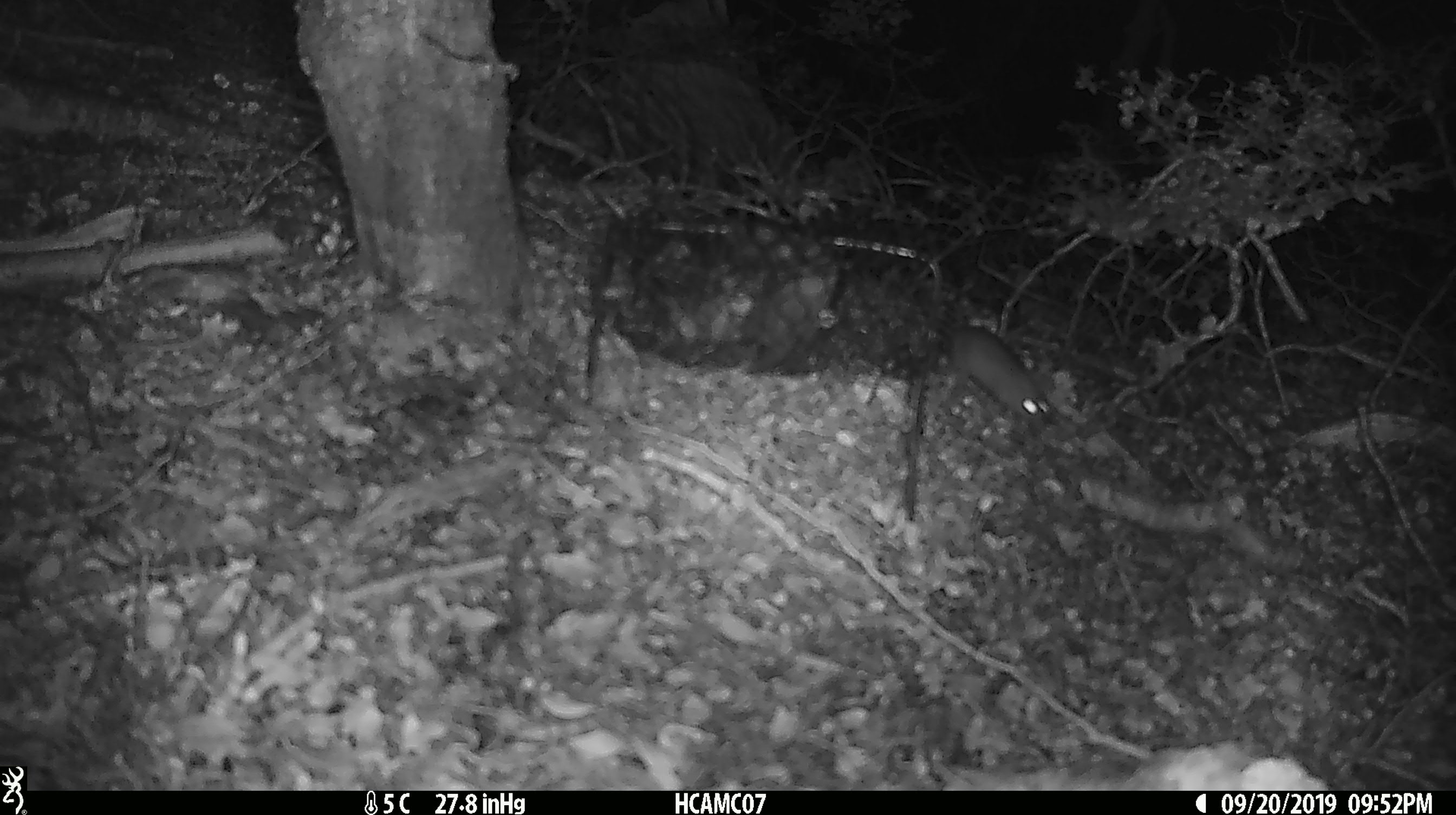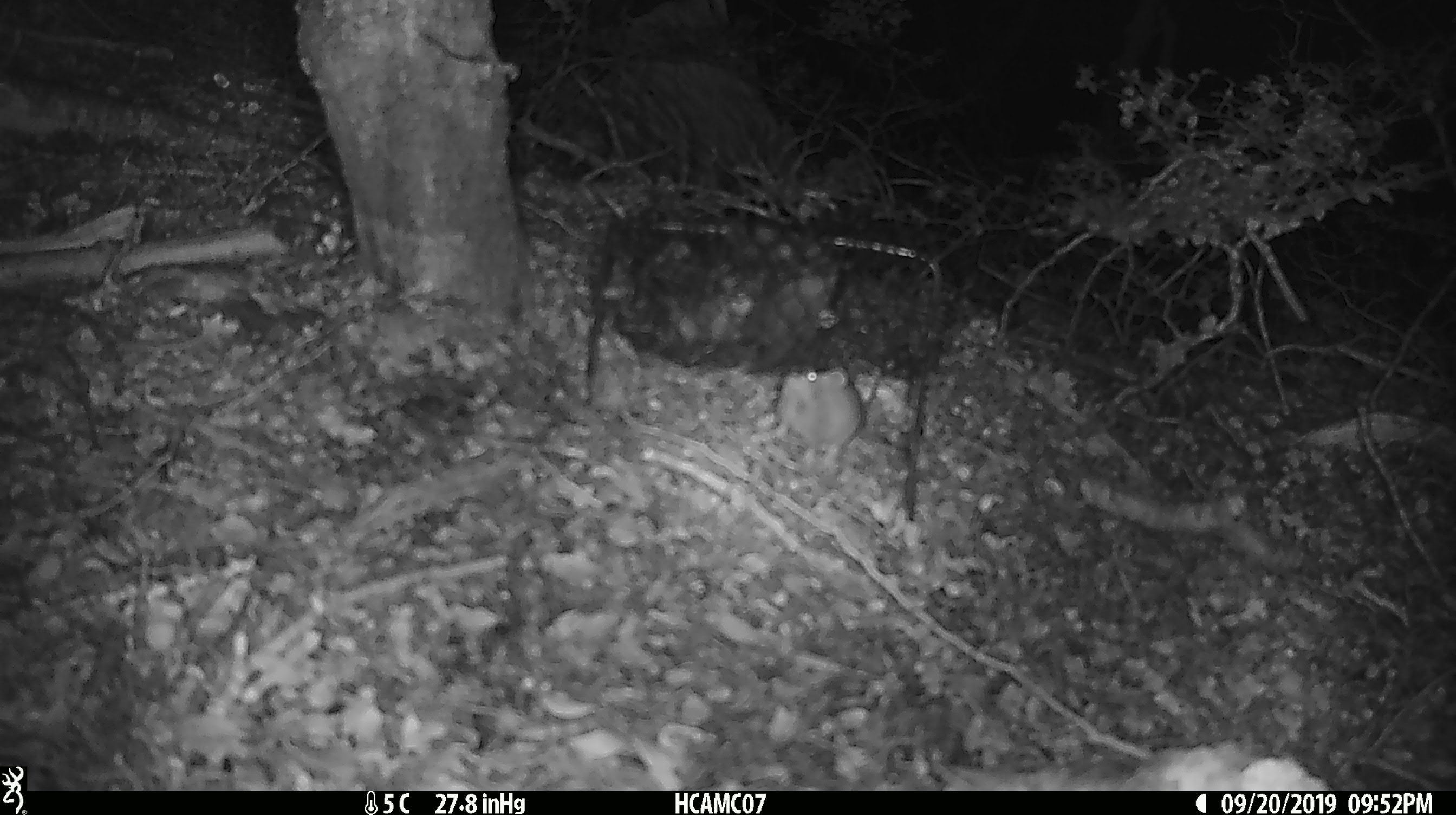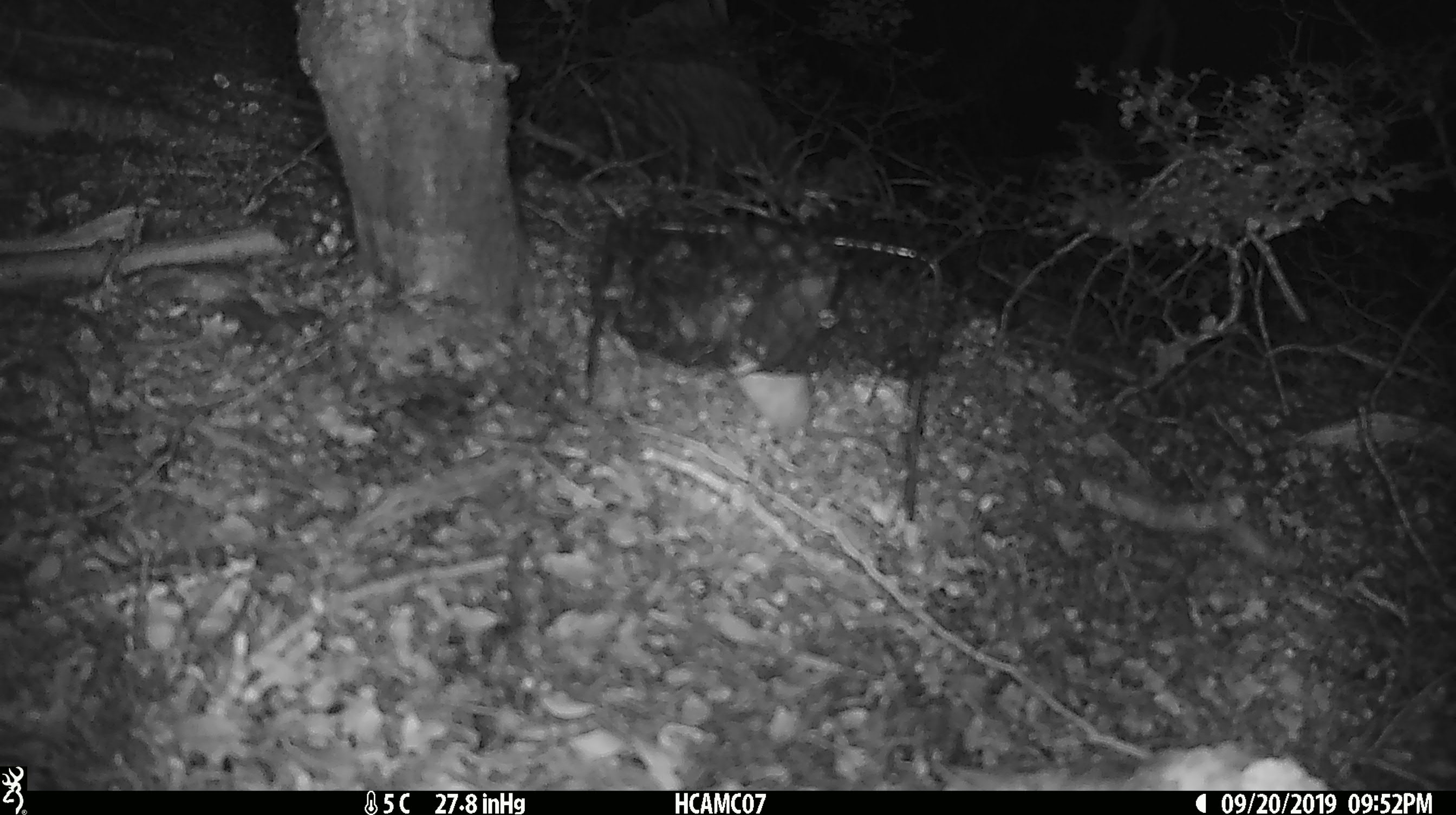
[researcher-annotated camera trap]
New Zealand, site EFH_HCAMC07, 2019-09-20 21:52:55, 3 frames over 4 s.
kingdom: Animalia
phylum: Chordata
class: Mammalia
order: Rodentia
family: Muridae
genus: Mus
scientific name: Mus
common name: mouse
Mouse (Mus).